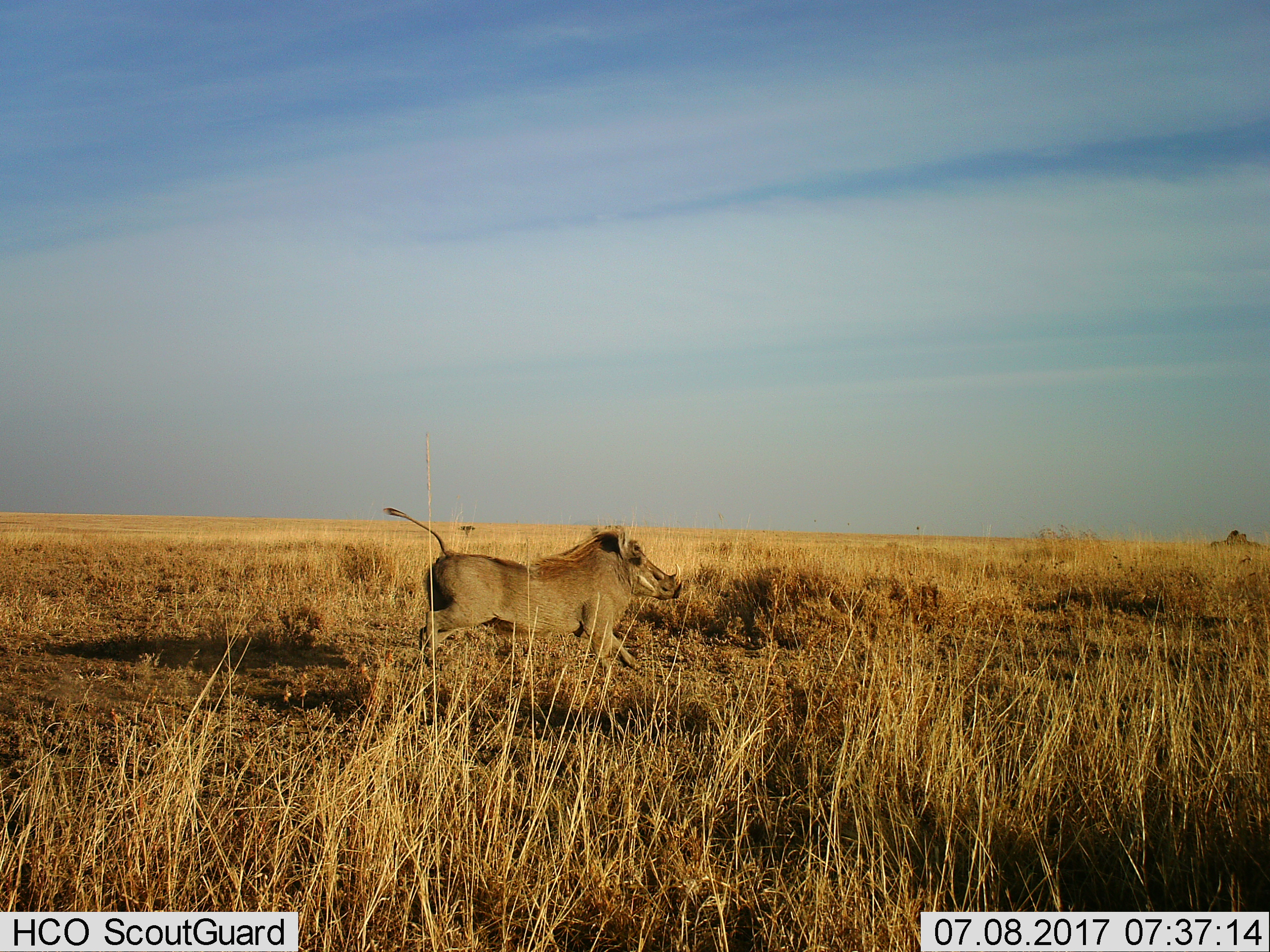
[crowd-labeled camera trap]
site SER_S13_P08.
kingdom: Animalia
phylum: Chordata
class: Mammalia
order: Artiodactyla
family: Suidae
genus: Phacochoerus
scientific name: Phacochoerus africanus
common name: warthog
Warthog (Phacochoerus africanus), count 1. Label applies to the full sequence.